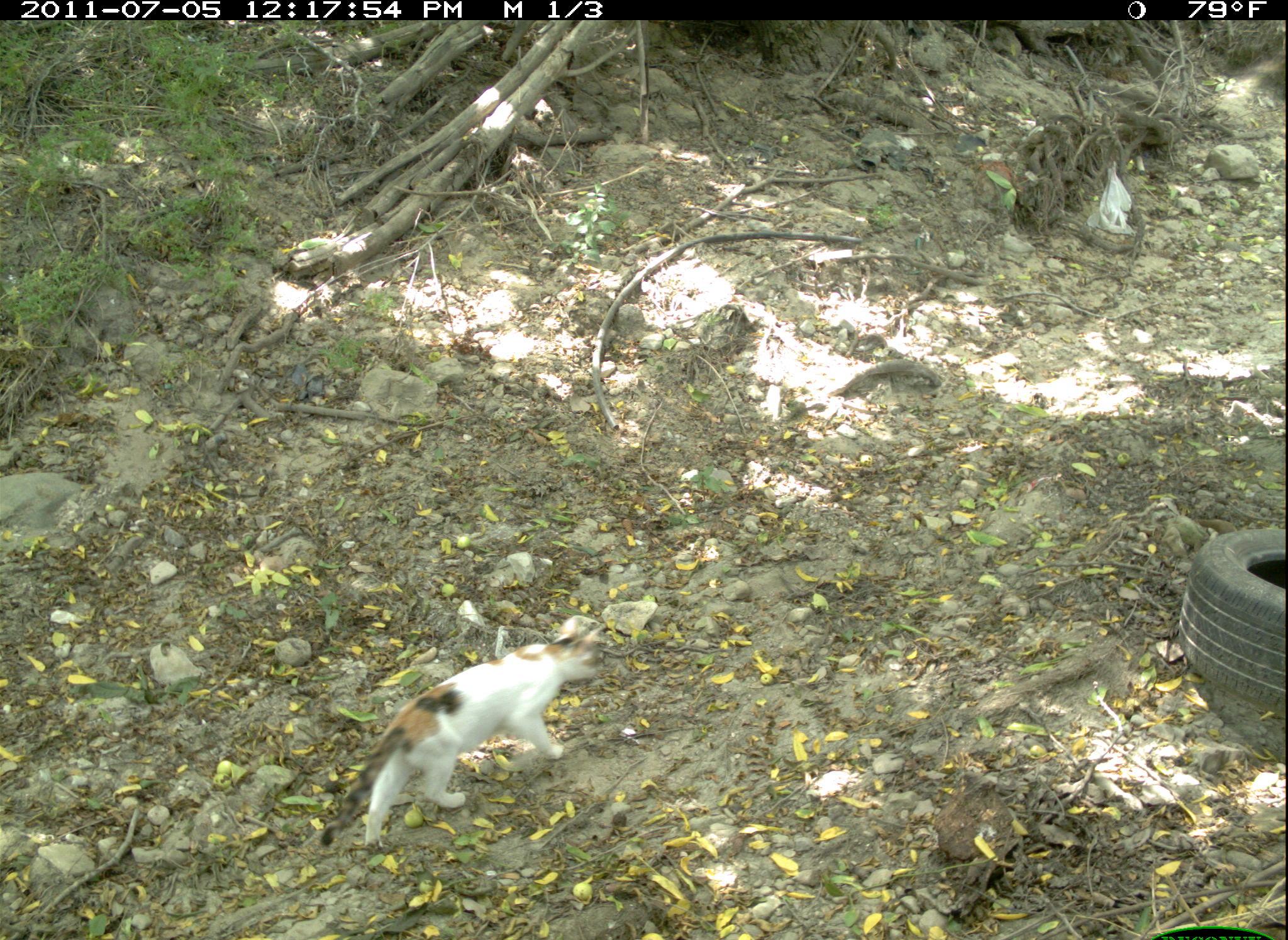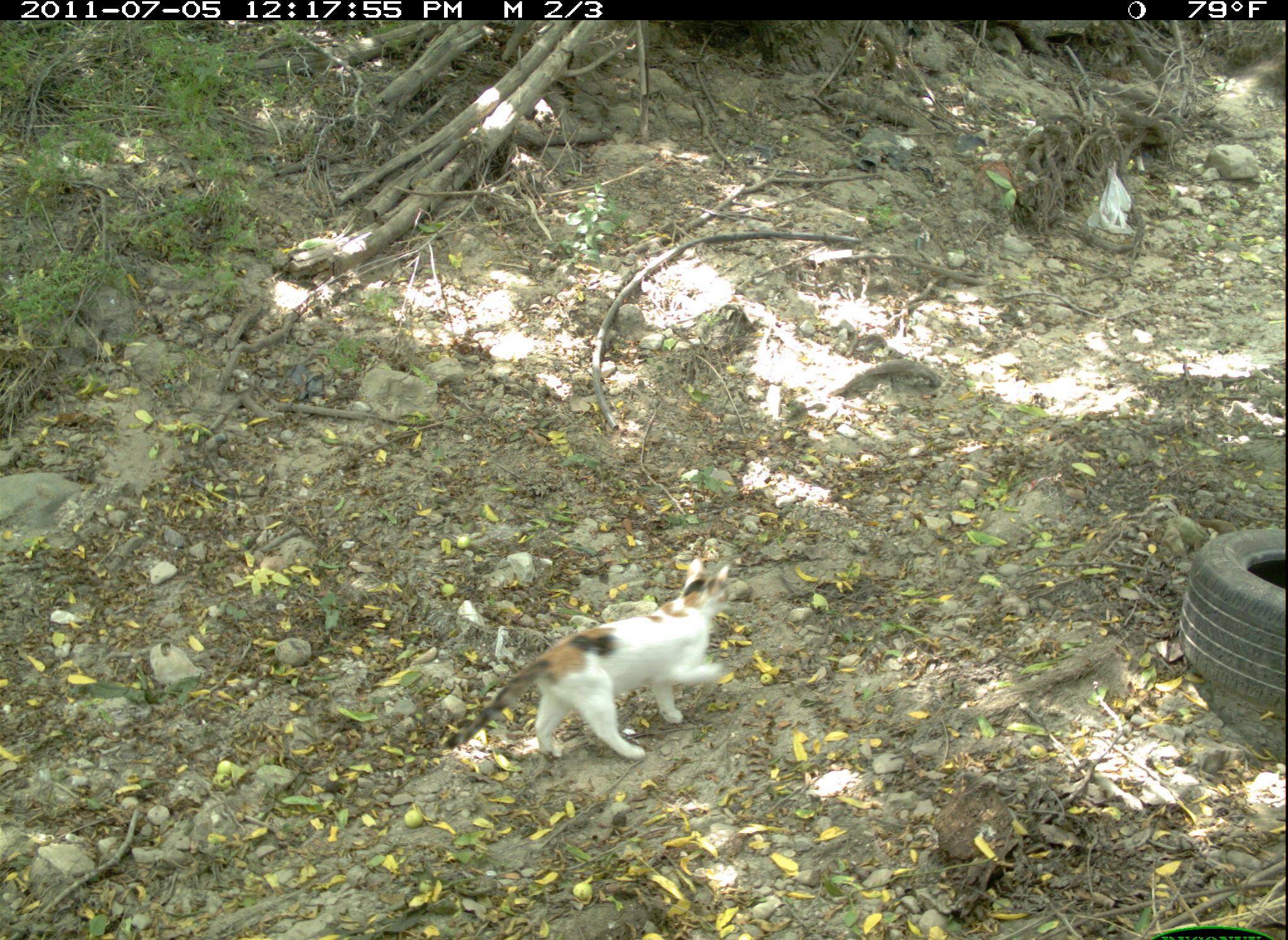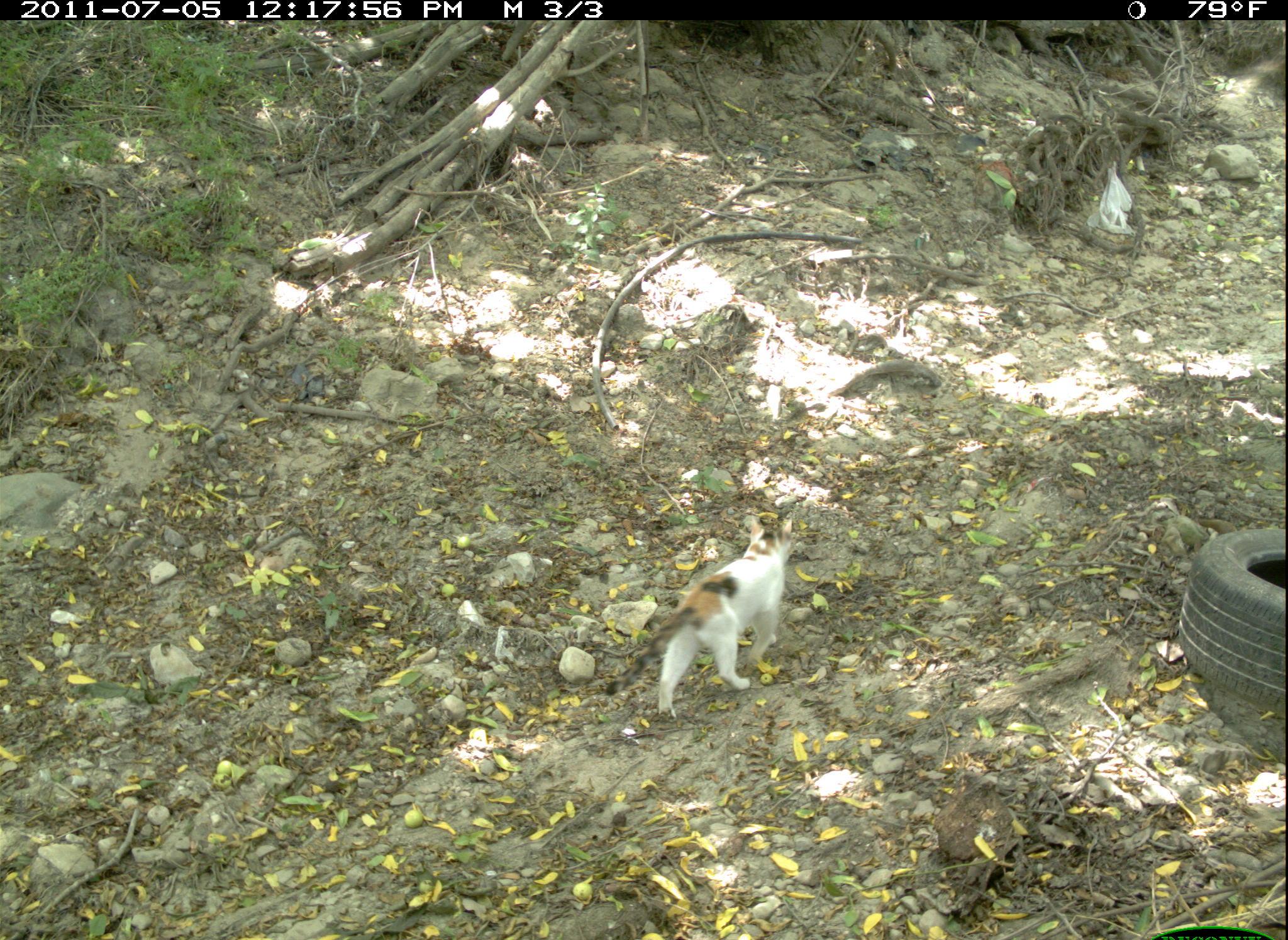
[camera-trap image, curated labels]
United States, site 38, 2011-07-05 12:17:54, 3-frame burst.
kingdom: Animalia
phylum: Chordata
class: Mammalia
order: Carnivora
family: Felidae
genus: Felis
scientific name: Felis catus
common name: cat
Cat (Felis catus).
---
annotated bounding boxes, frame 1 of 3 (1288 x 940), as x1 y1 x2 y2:
cat: 312 620 615 859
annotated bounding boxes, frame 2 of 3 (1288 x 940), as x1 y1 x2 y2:
cat: 435 562 760 772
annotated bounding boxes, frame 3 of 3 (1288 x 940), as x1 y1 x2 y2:
cat: 597 508 803 725